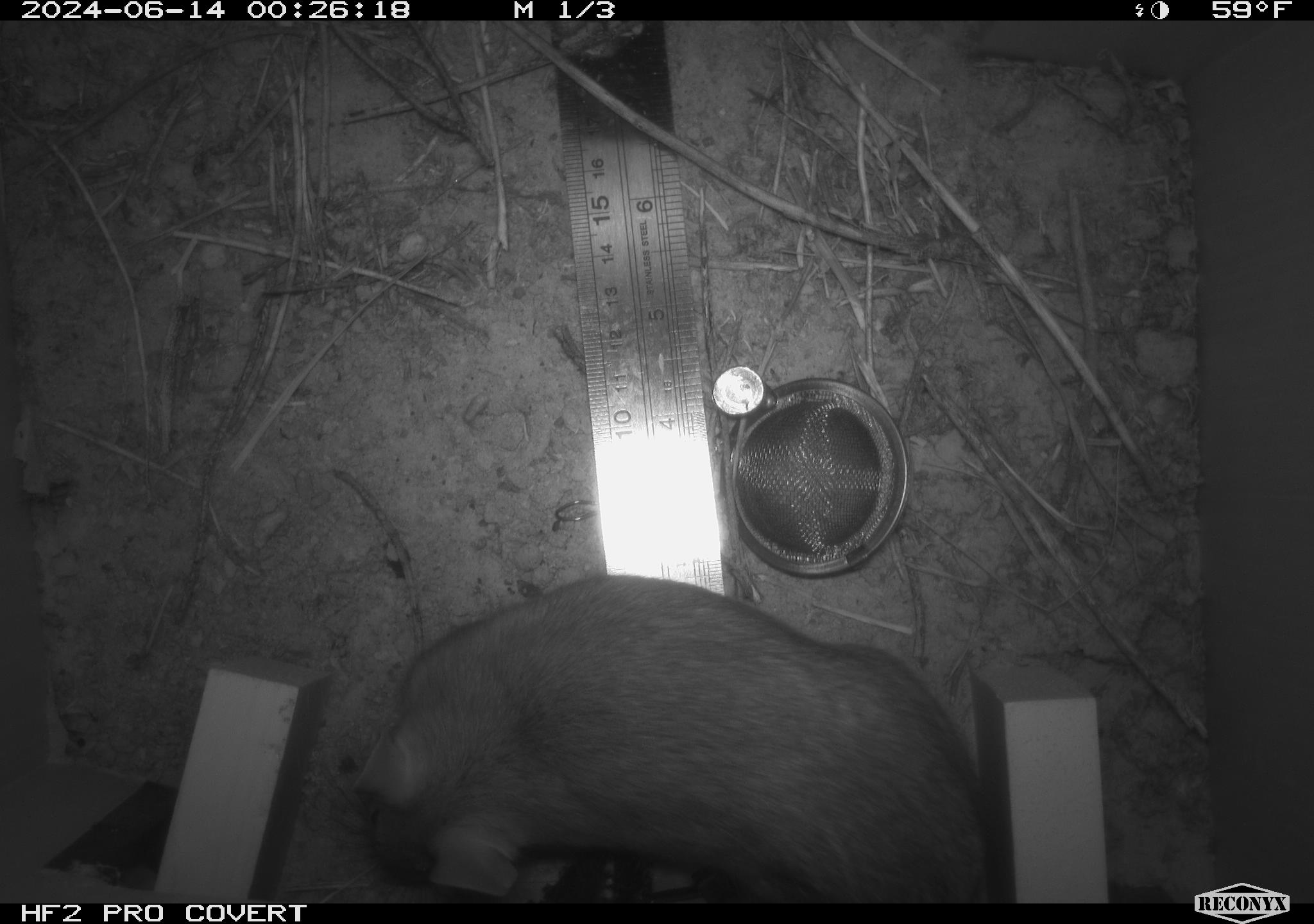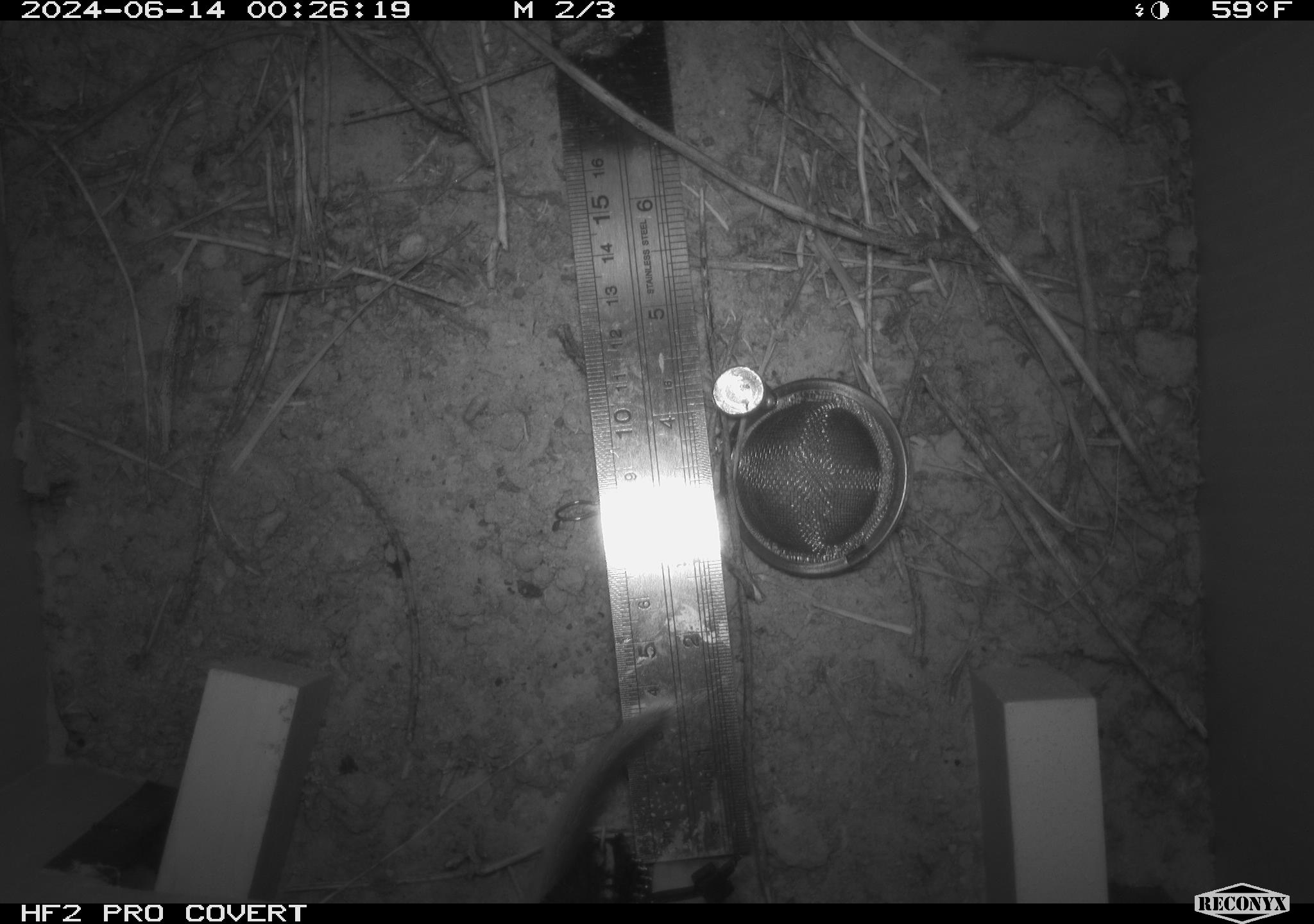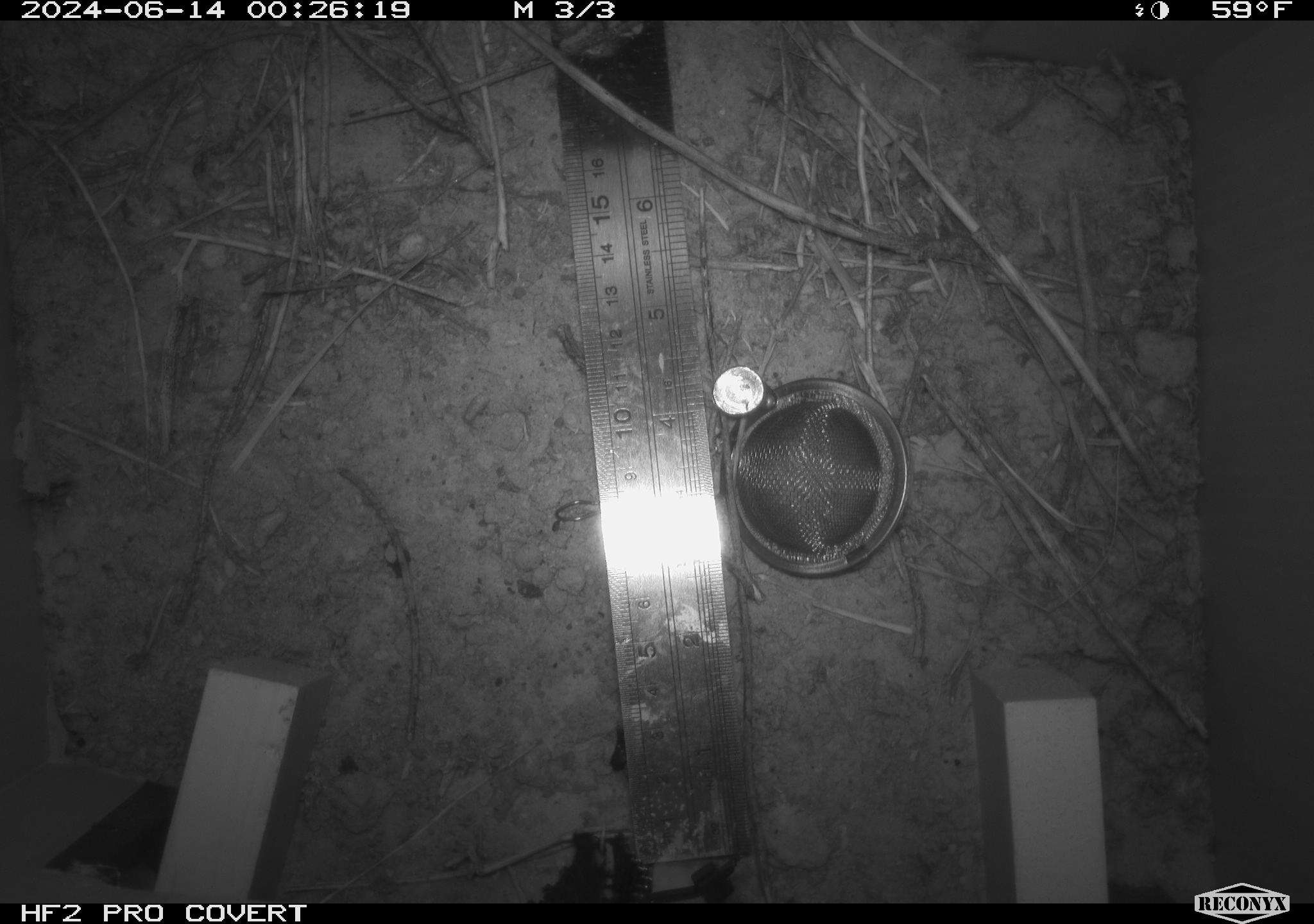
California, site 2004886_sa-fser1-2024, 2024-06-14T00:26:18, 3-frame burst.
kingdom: Animalia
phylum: Chordata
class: Mammalia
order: Rodentia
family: Sciuridae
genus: Neotamias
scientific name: Neotamias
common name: western chipmunks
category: neotamias species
Neotamias species (western chipmunks) (Neotamias).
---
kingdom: Animalia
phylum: Chordata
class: Mammalia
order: Rodentia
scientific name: Rodentia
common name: rodent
Rodent (Rodentia).